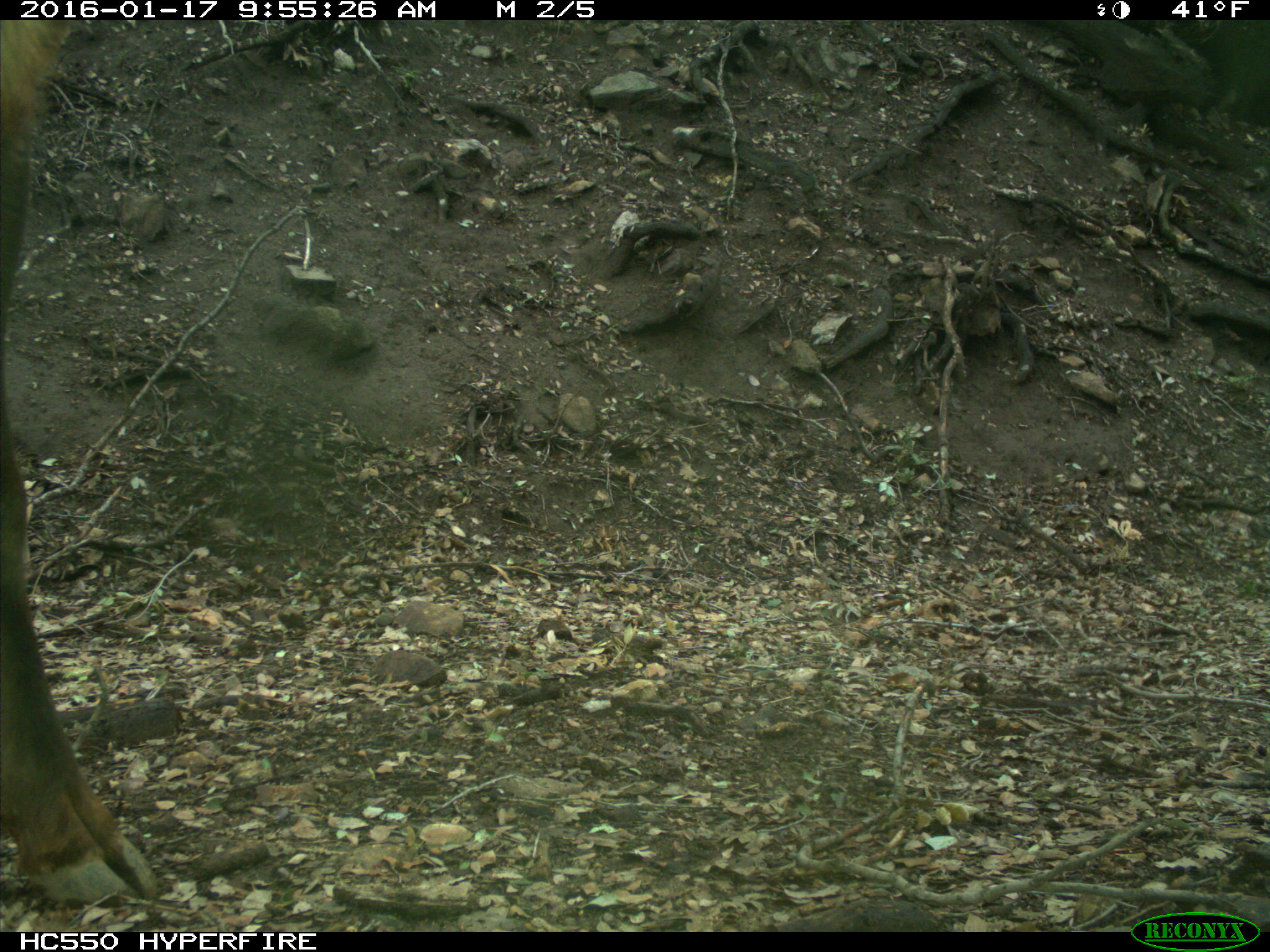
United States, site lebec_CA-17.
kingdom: Animalia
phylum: Chordata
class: Mammalia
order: Artiodactyla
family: Cervidae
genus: Cervus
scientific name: Cervus canadensis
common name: elk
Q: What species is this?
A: Cervus canadensis (elk).